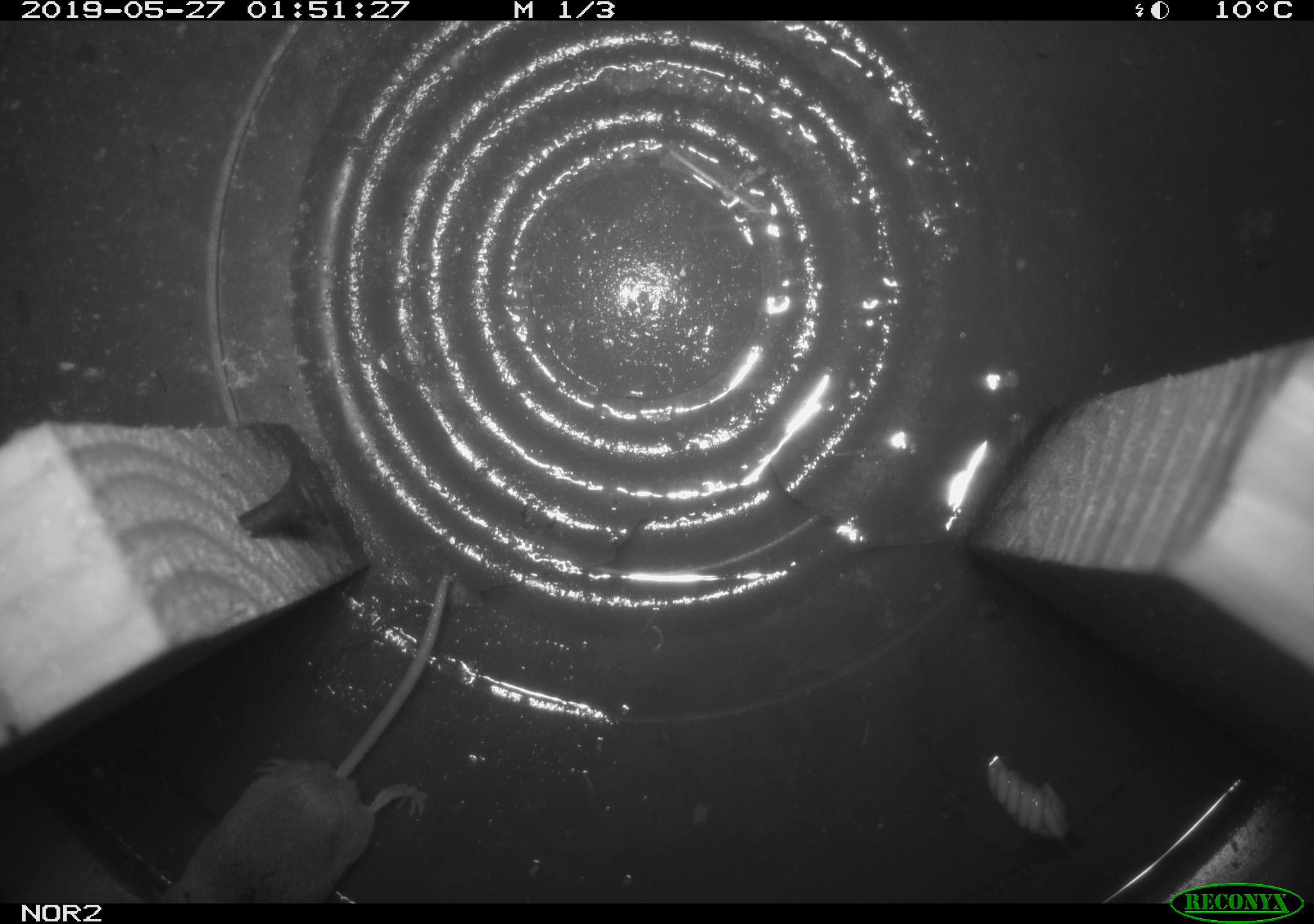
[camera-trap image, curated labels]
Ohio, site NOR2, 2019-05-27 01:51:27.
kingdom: Animalia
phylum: Chordata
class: Mammalia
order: Eulipotyphla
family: Soricidae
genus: Sorex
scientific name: Sorex cinereus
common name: masked shrew